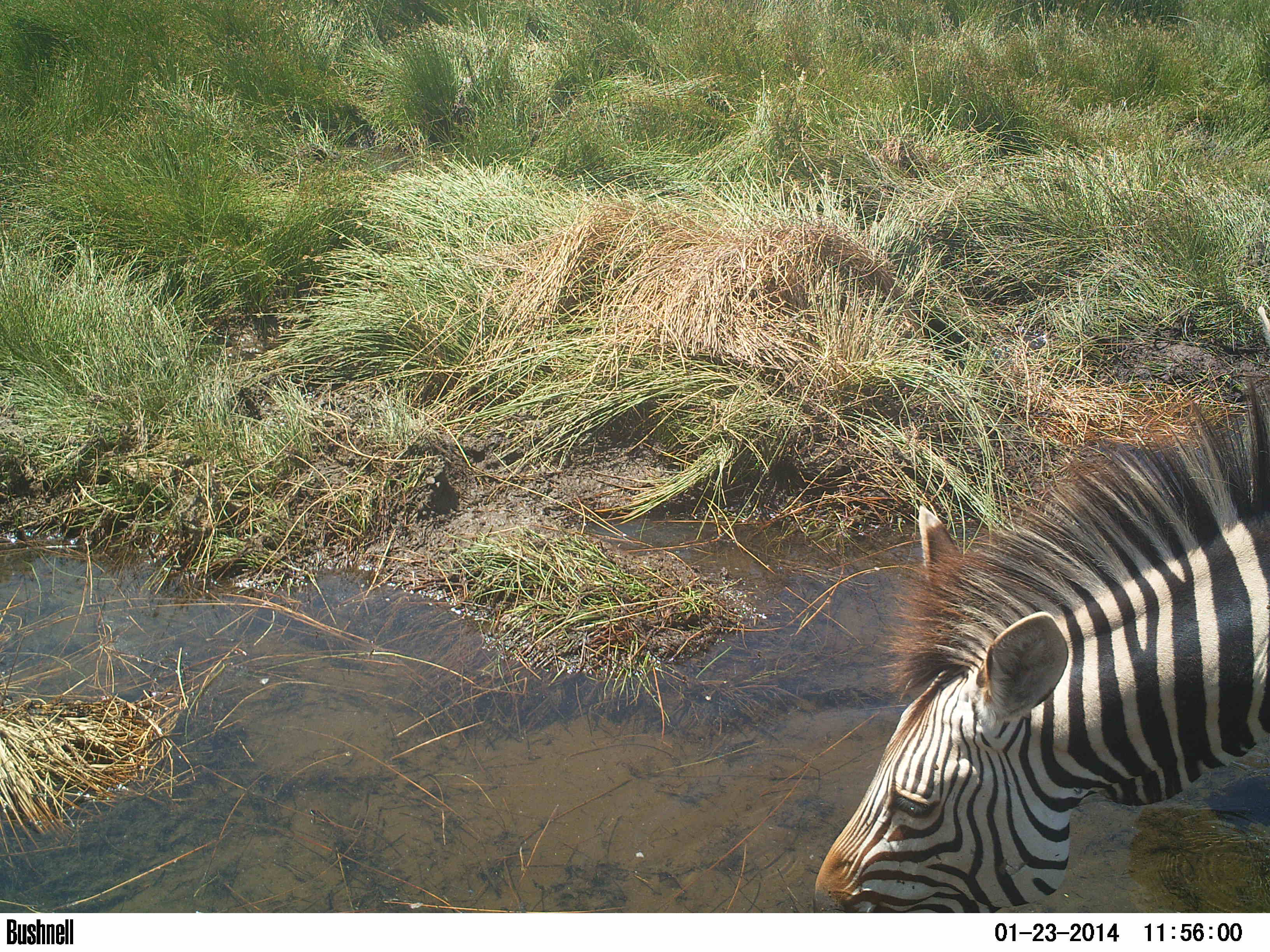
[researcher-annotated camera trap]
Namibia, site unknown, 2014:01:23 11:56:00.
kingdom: Animalia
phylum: Chordata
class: Mammalia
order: Perissodactyla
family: Equidae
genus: Equus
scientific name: Equus zebra hartmannae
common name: hartmann's mountain zebra